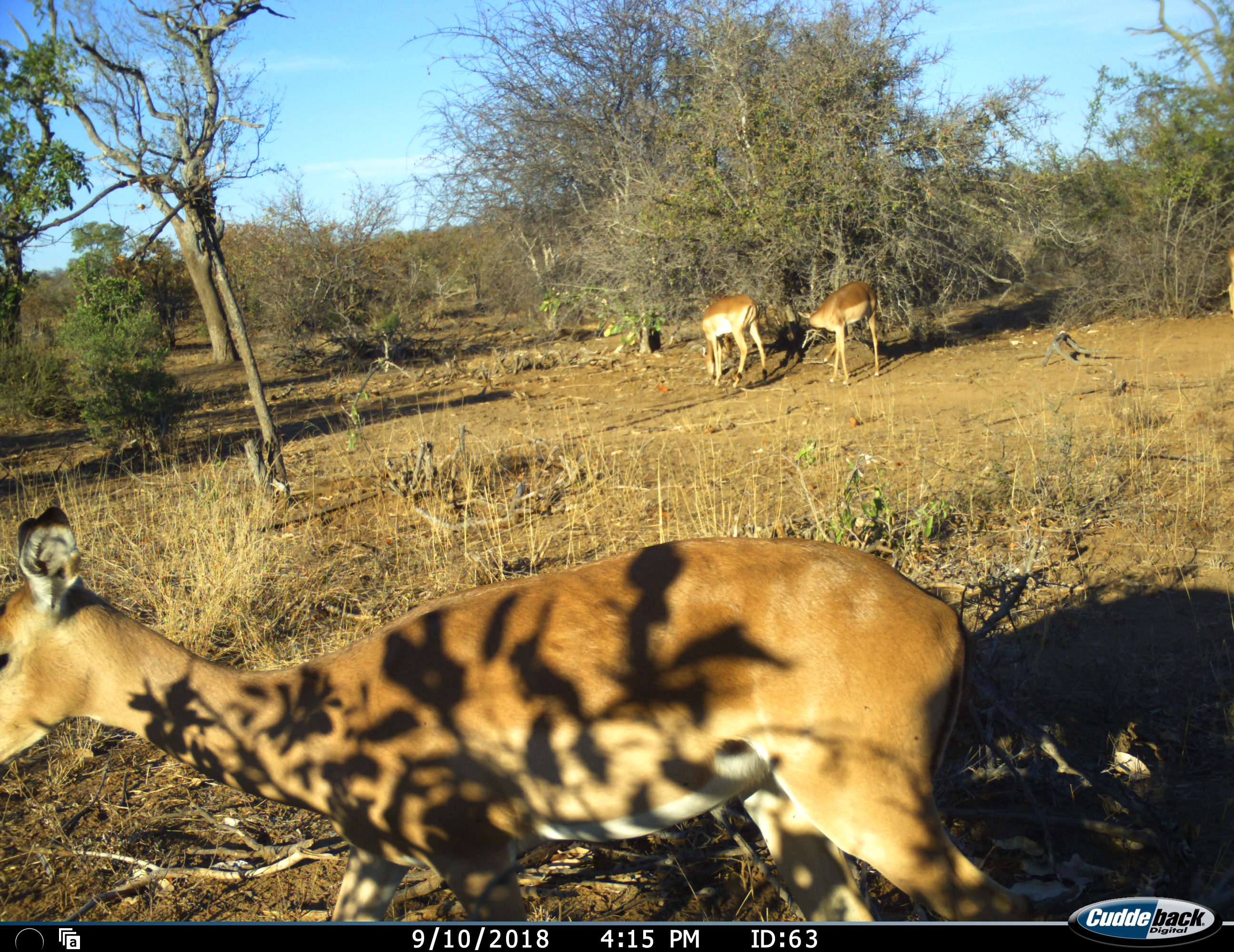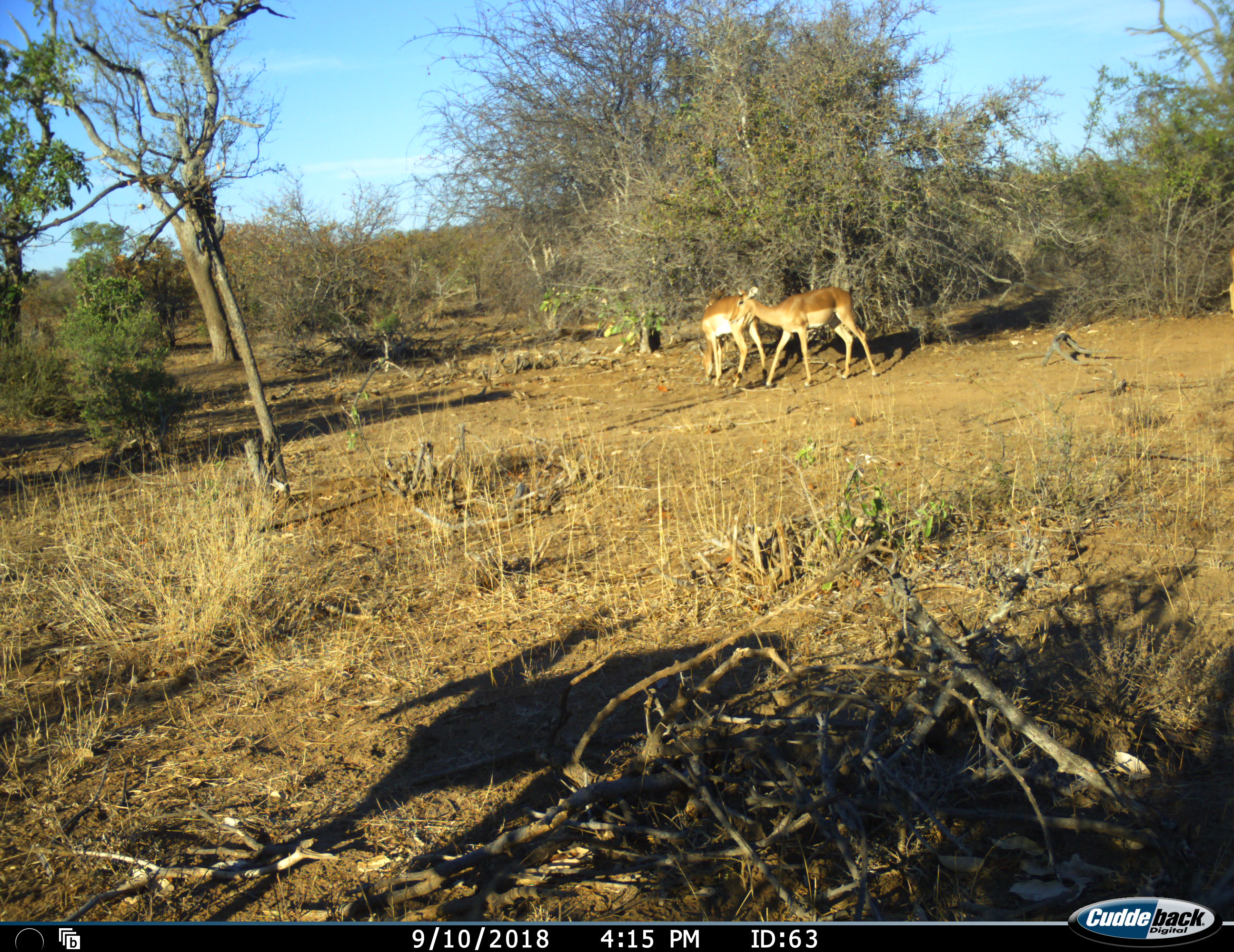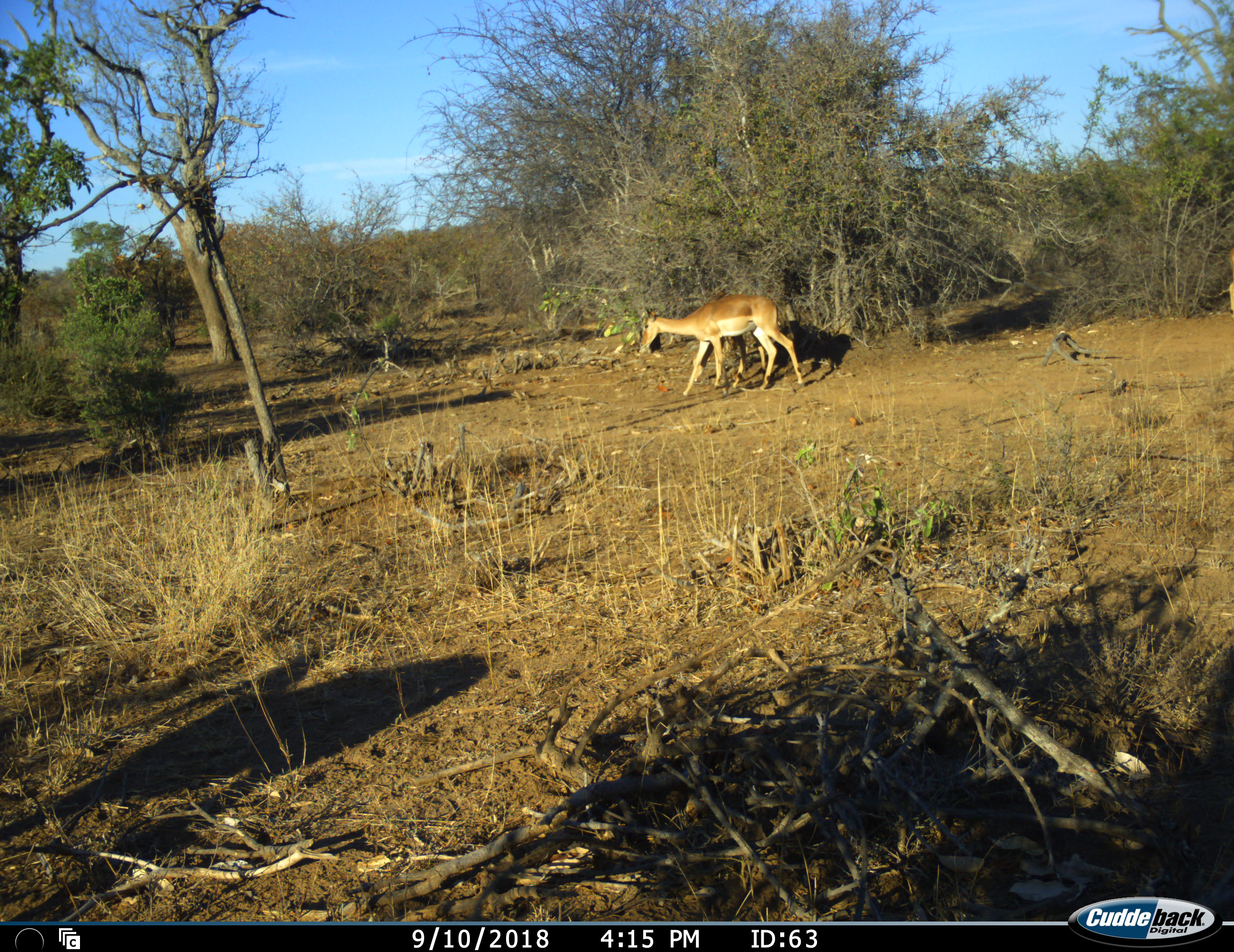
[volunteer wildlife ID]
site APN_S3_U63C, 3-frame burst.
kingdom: Animalia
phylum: Chordata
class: Mammalia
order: Artiodactyla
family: Bovidae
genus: Aepyceros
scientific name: Aepyceros melampus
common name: impala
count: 3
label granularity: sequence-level